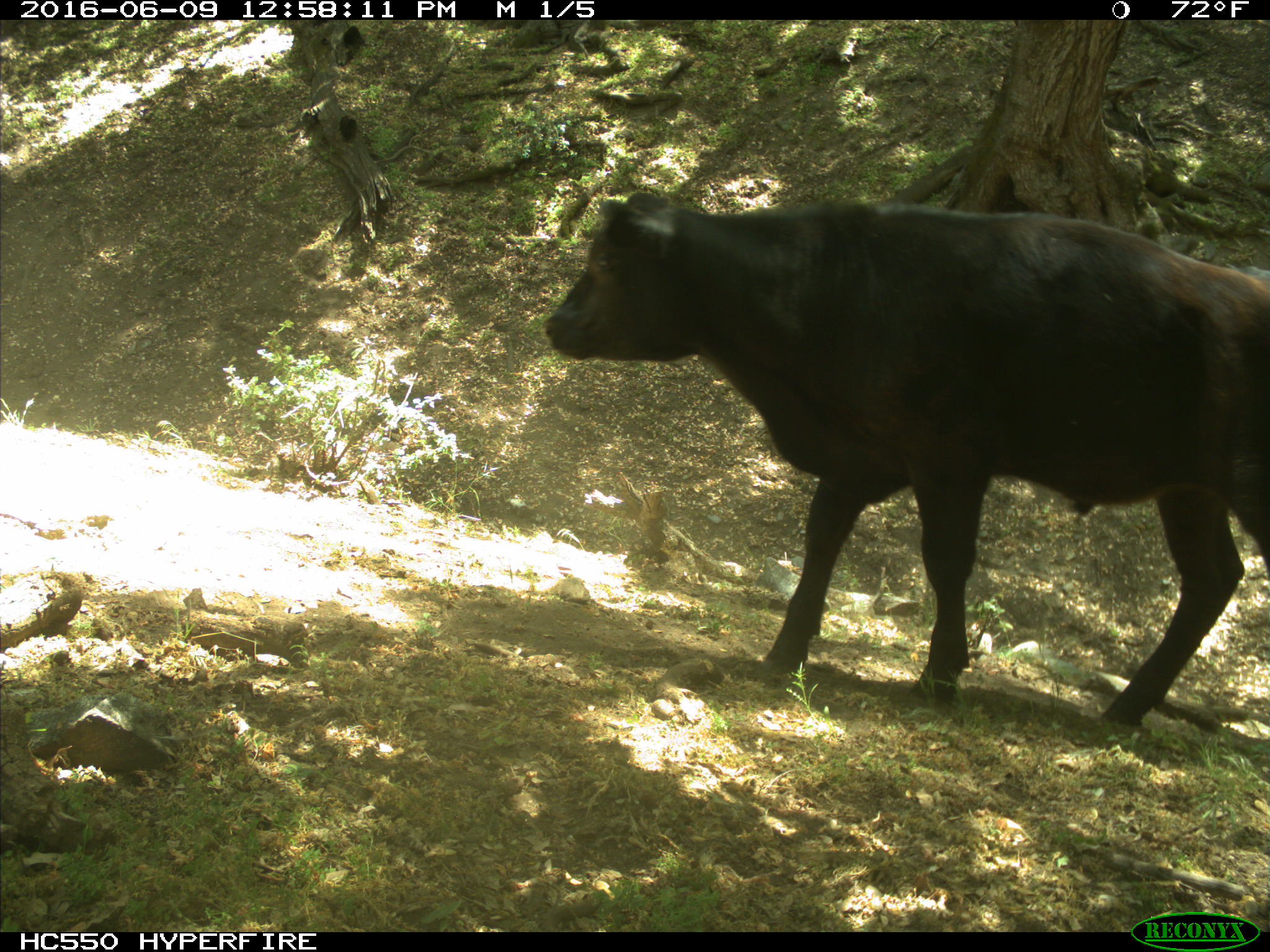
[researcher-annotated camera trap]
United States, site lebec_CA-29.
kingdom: Animalia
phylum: Chordata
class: Mammalia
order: Artiodactyla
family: Bovidae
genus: Bos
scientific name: Bos taurus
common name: domestic cow